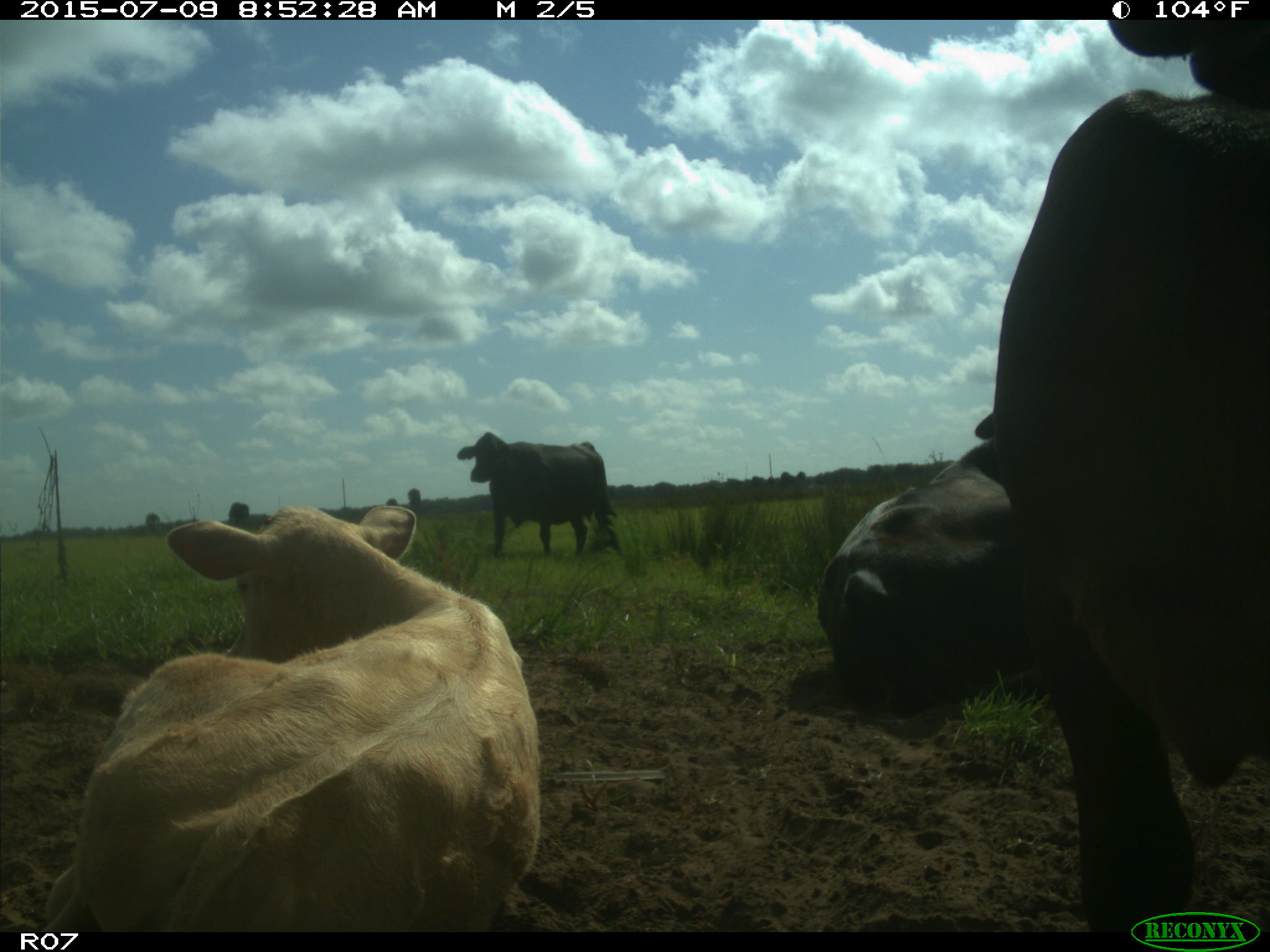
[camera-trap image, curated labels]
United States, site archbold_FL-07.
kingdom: Animalia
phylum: Chordata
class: Mammalia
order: Artiodactyla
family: Bovidae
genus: Bos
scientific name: Bos taurus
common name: domestic cow